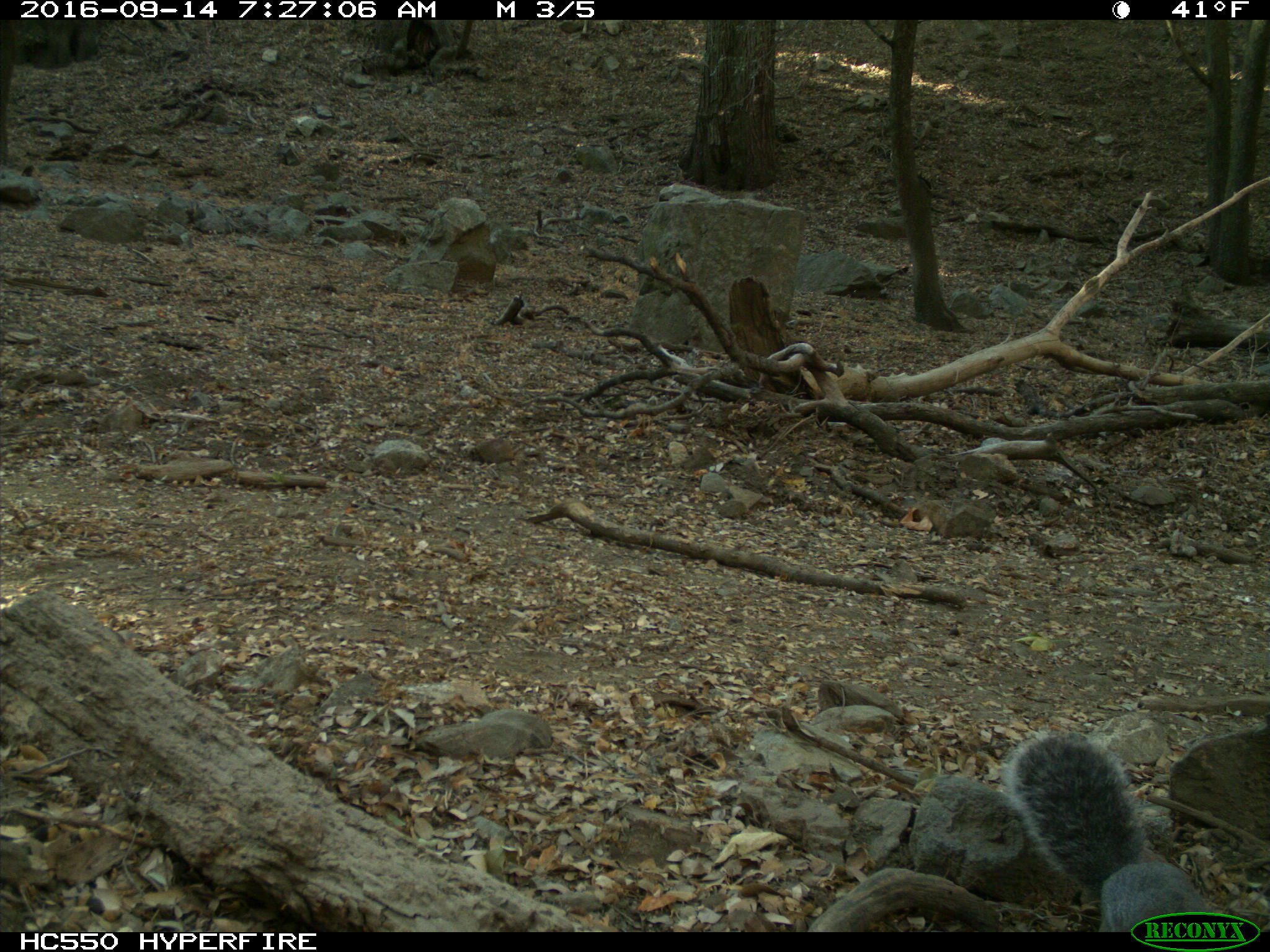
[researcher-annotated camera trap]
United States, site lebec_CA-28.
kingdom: Animalia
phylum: Chordata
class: Mammalia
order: Rodentia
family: Sciuridae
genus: Sciurus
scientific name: Sciurus carolinensis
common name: eastern gray squirrel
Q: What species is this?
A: Sciurus carolinensis (eastern gray squirrel).